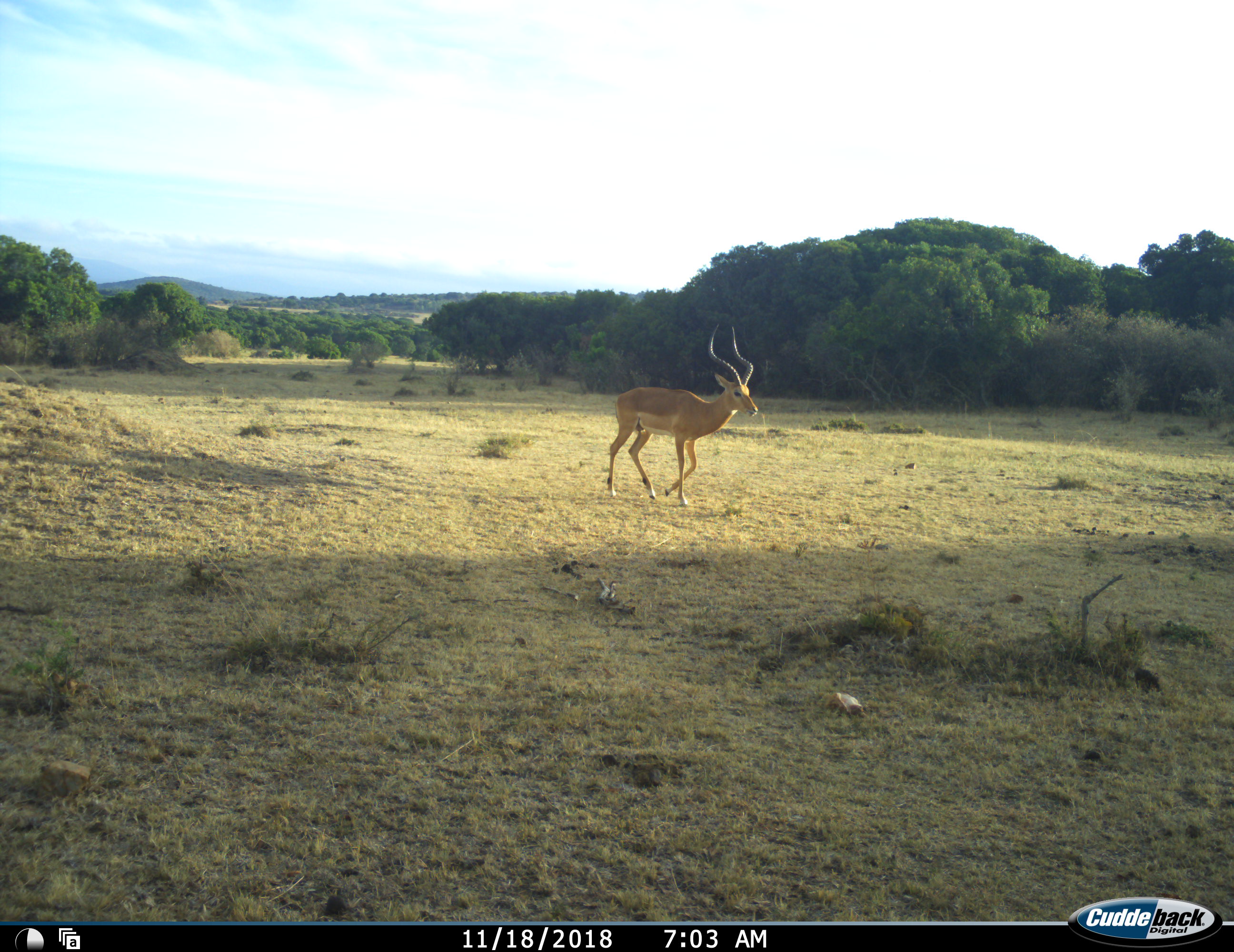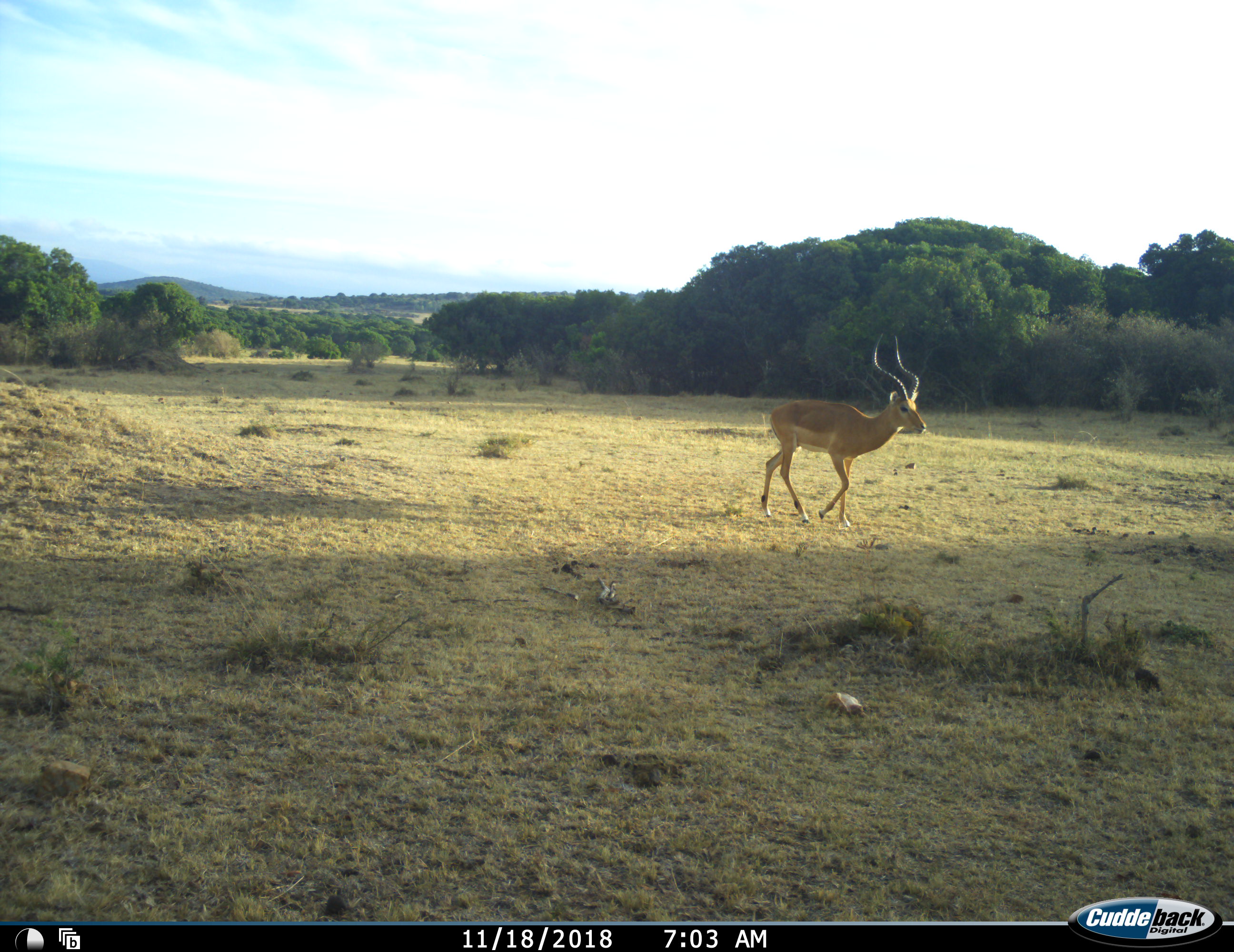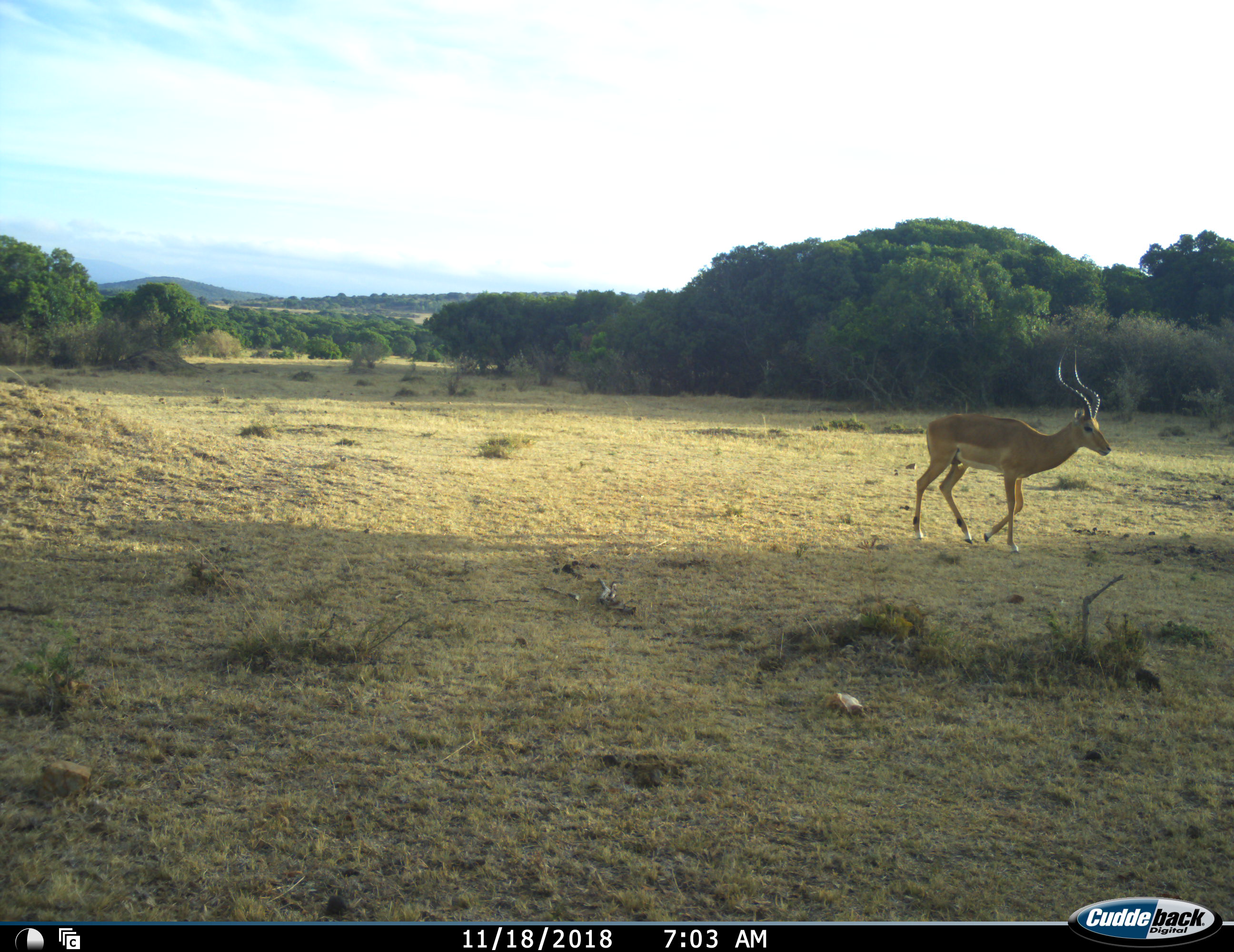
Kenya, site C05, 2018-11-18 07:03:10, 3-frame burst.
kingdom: Animalia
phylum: Chordata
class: Mammalia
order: Artiodactyla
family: Bovidae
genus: Aepyceros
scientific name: Aepyceros melampus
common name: impala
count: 1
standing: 0%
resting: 0%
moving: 100%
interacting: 0%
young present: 0%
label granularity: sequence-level